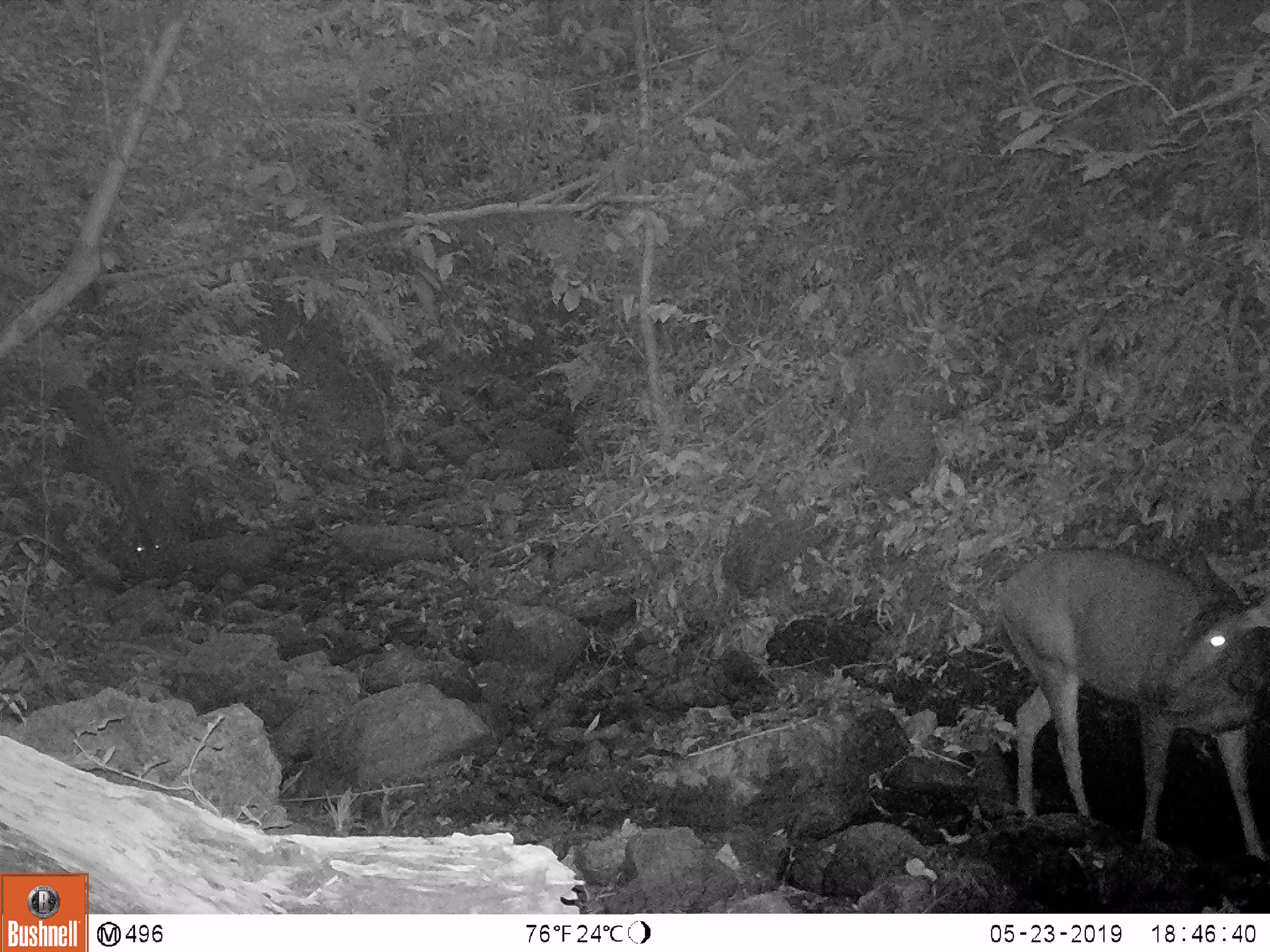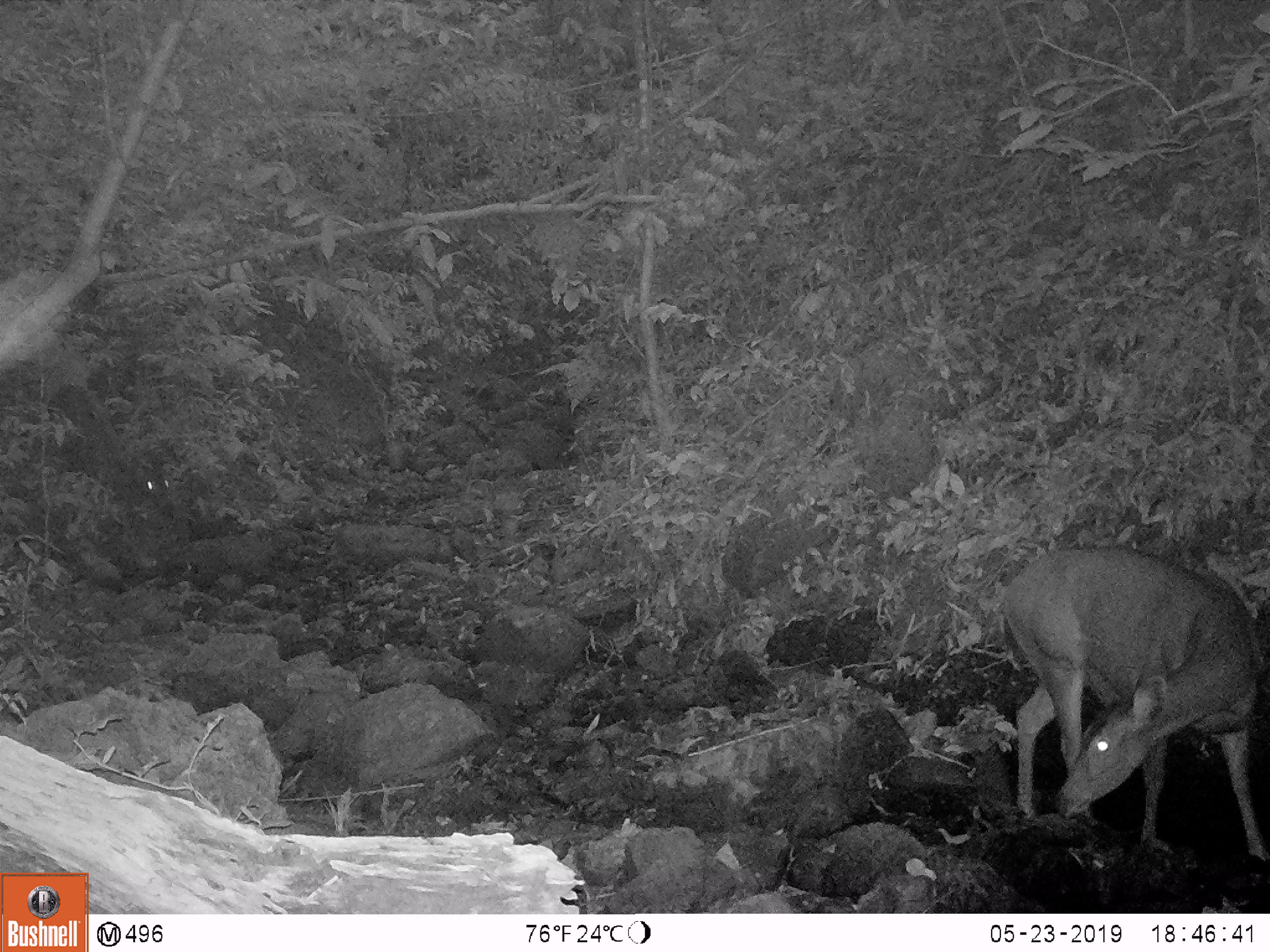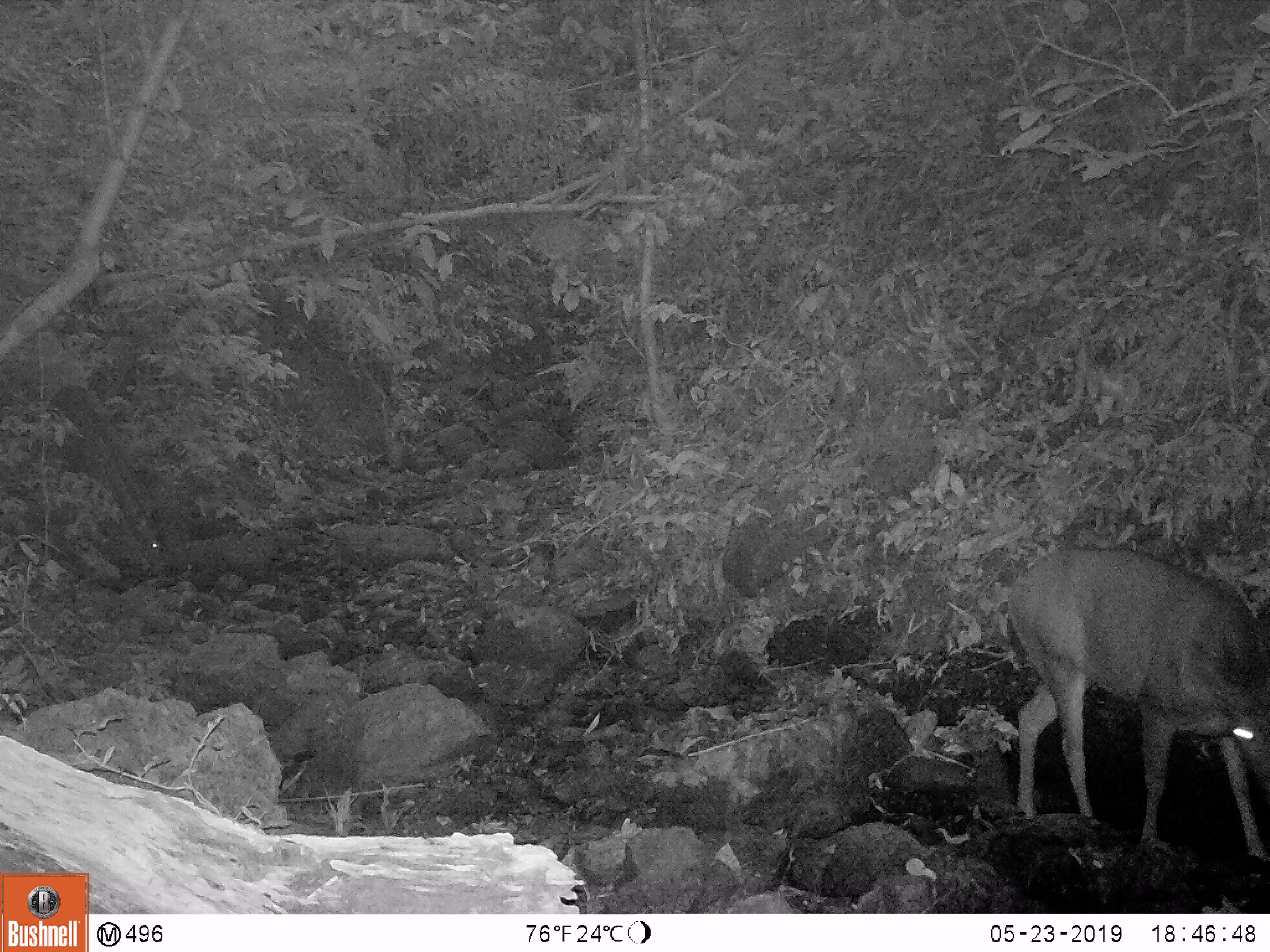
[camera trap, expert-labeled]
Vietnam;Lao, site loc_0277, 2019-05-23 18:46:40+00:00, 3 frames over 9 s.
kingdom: Animalia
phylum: Chordata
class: Mammalia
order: Artiodactyla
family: Cervidae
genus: Rusa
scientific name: Rusa unicolor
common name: sambar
Sambar (Rusa unicolor). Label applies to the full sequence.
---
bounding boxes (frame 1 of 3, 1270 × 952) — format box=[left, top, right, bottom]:
sambar: box=[996, 540, 1270, 866]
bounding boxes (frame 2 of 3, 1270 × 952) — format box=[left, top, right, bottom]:
sambar: box=[998, 545, 1270, 867]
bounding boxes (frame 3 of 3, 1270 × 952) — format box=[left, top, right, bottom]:
sambar: box=[1004, 542, 1270, 865]